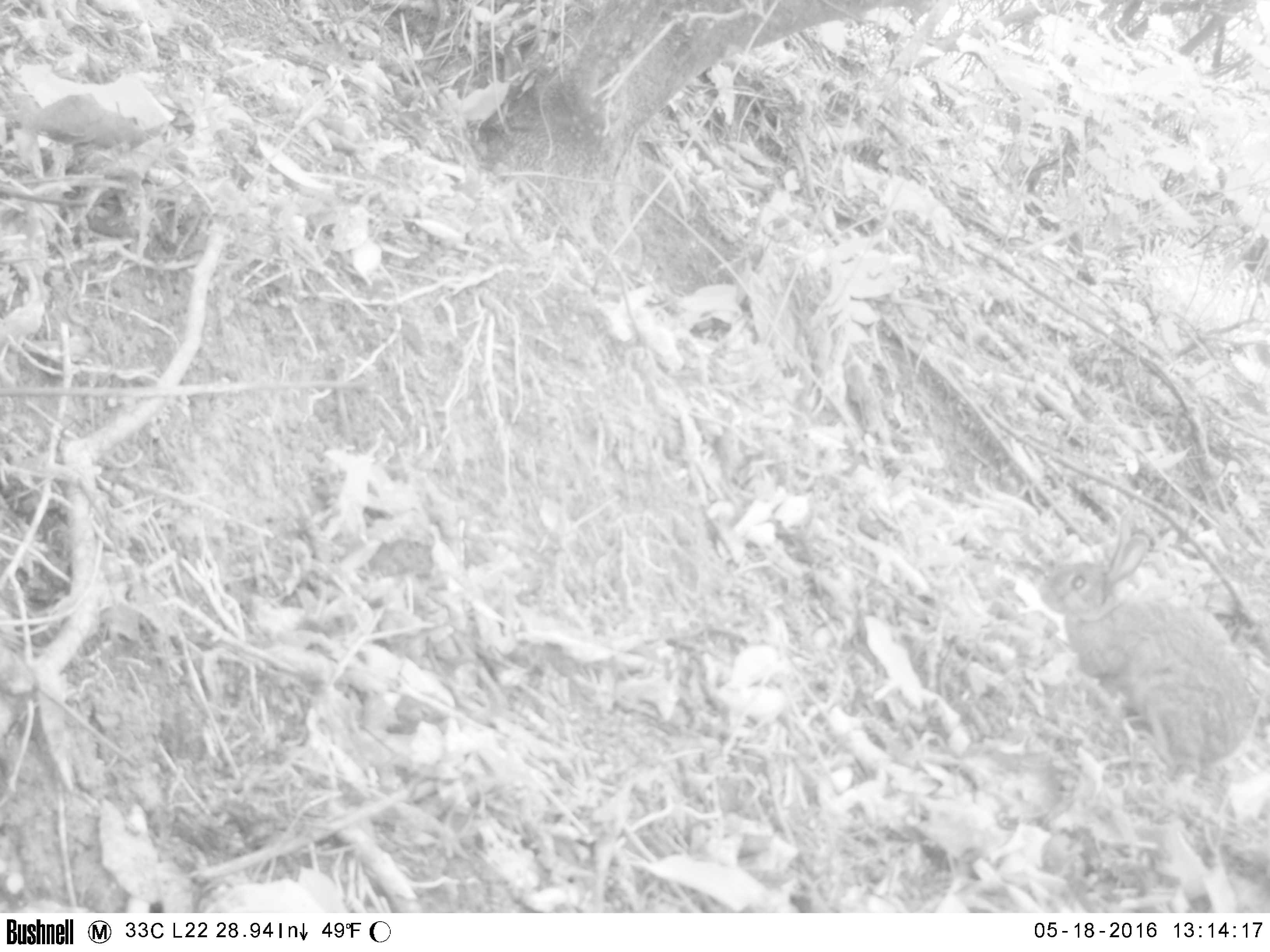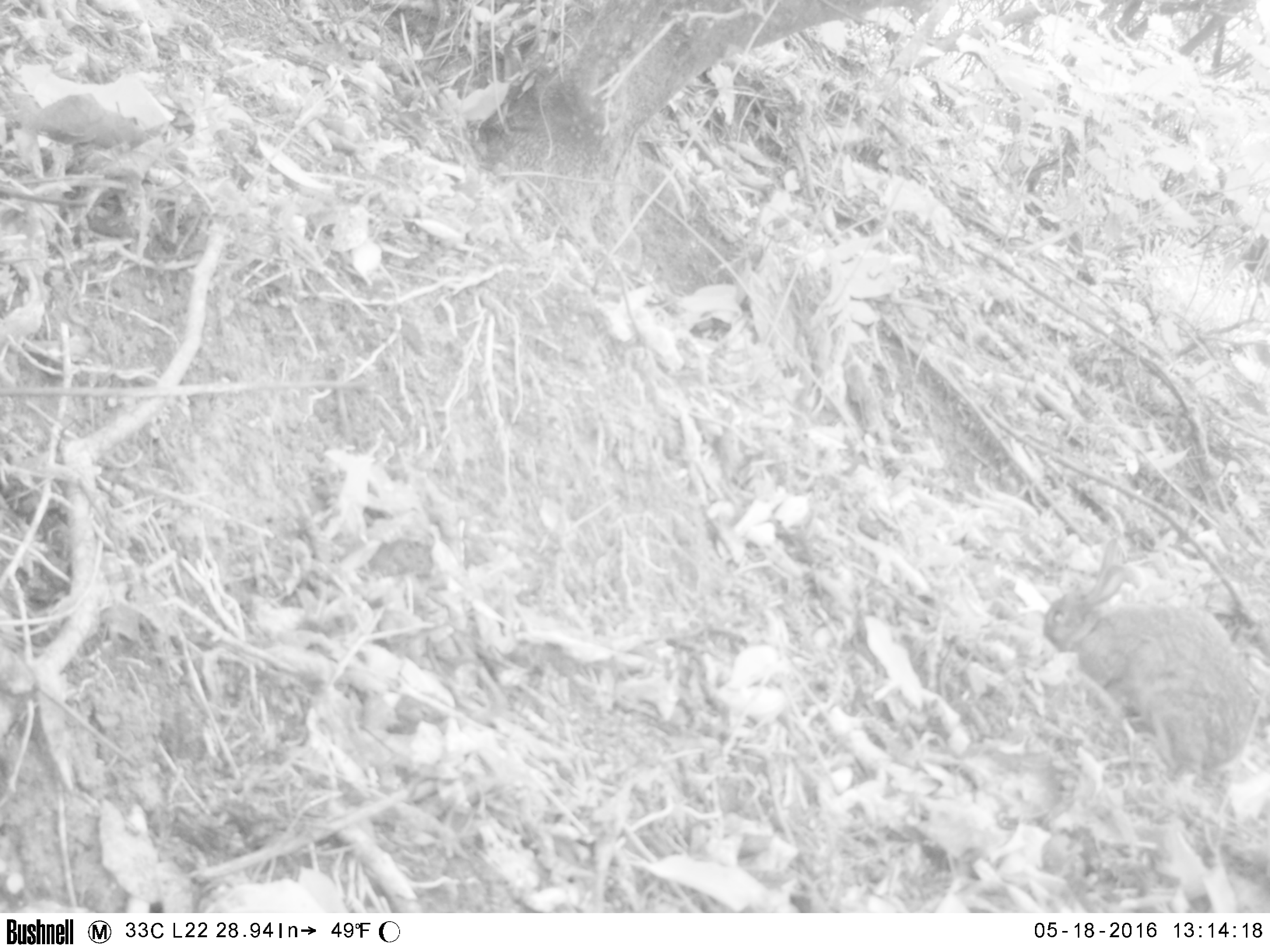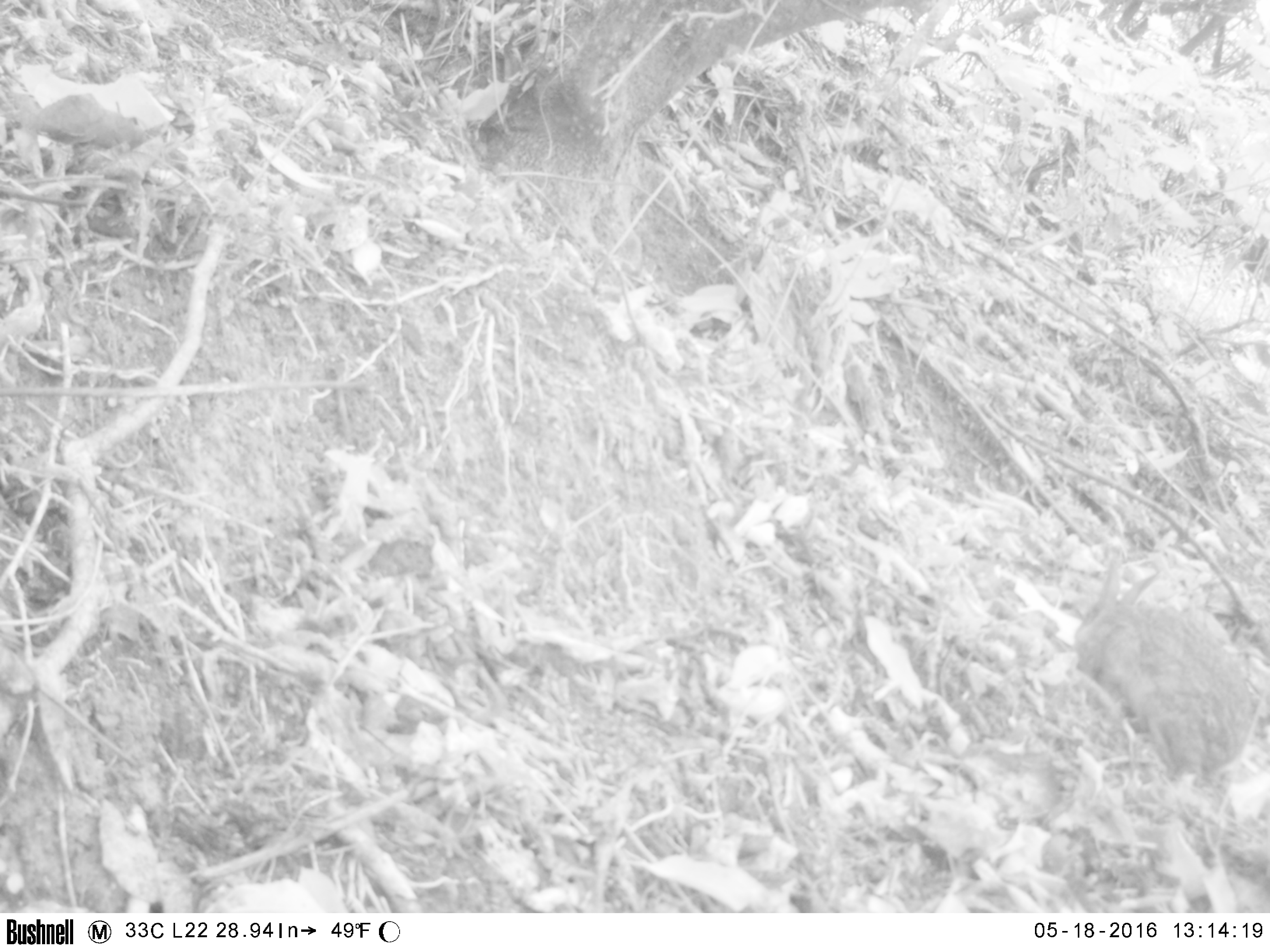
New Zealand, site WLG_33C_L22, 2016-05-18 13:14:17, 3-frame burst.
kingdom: Animalia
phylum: Chordata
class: Mammalia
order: Lagomorpha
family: Leporidae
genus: Oryctolagus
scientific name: Oryctolagus cuniculus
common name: european rabbit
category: rabbit